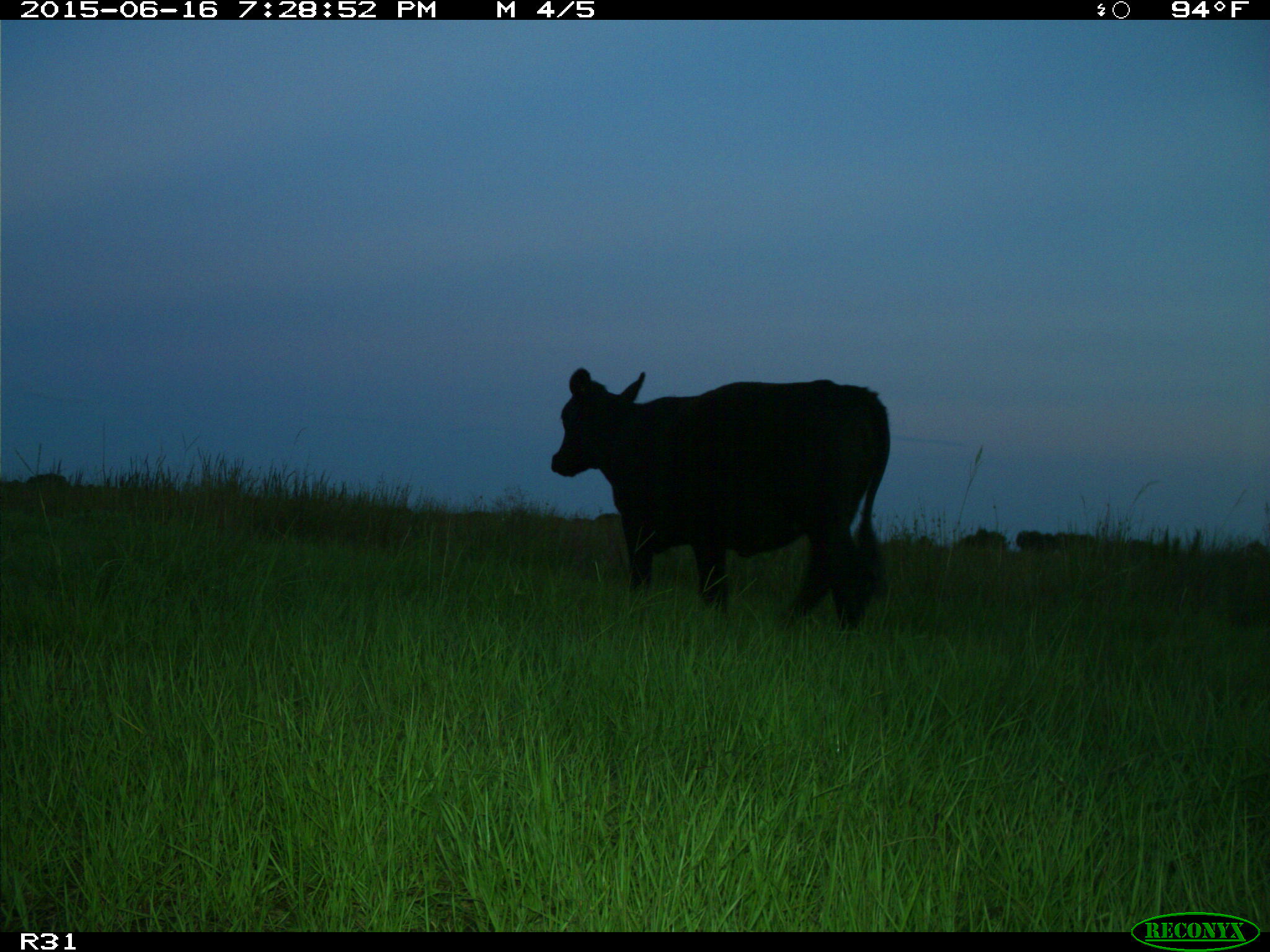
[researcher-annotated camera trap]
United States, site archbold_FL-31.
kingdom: Animalia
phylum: Chordata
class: Mammalia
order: Artiodactyla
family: Bovidae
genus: Bos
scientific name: Bos taurus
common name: domestic cow